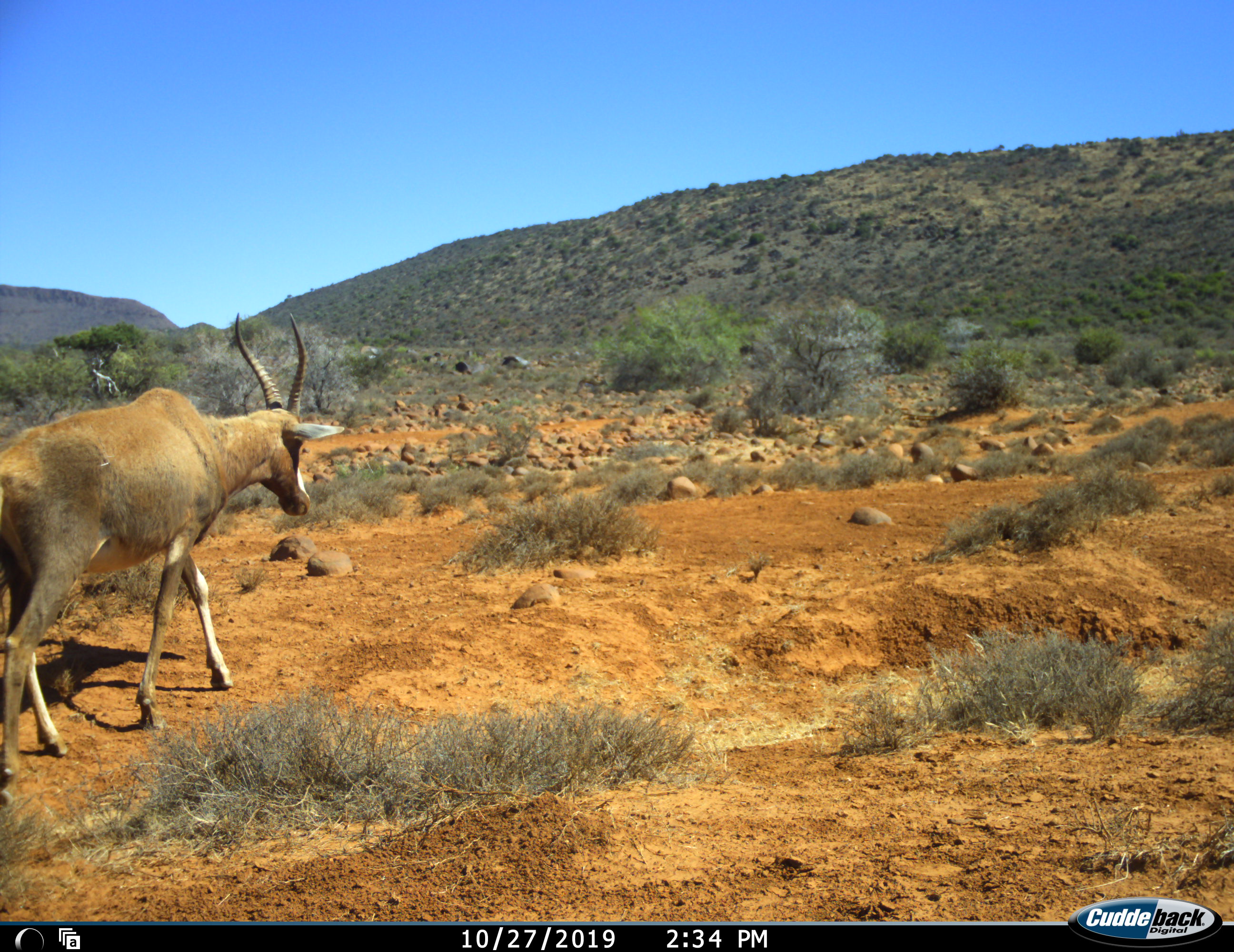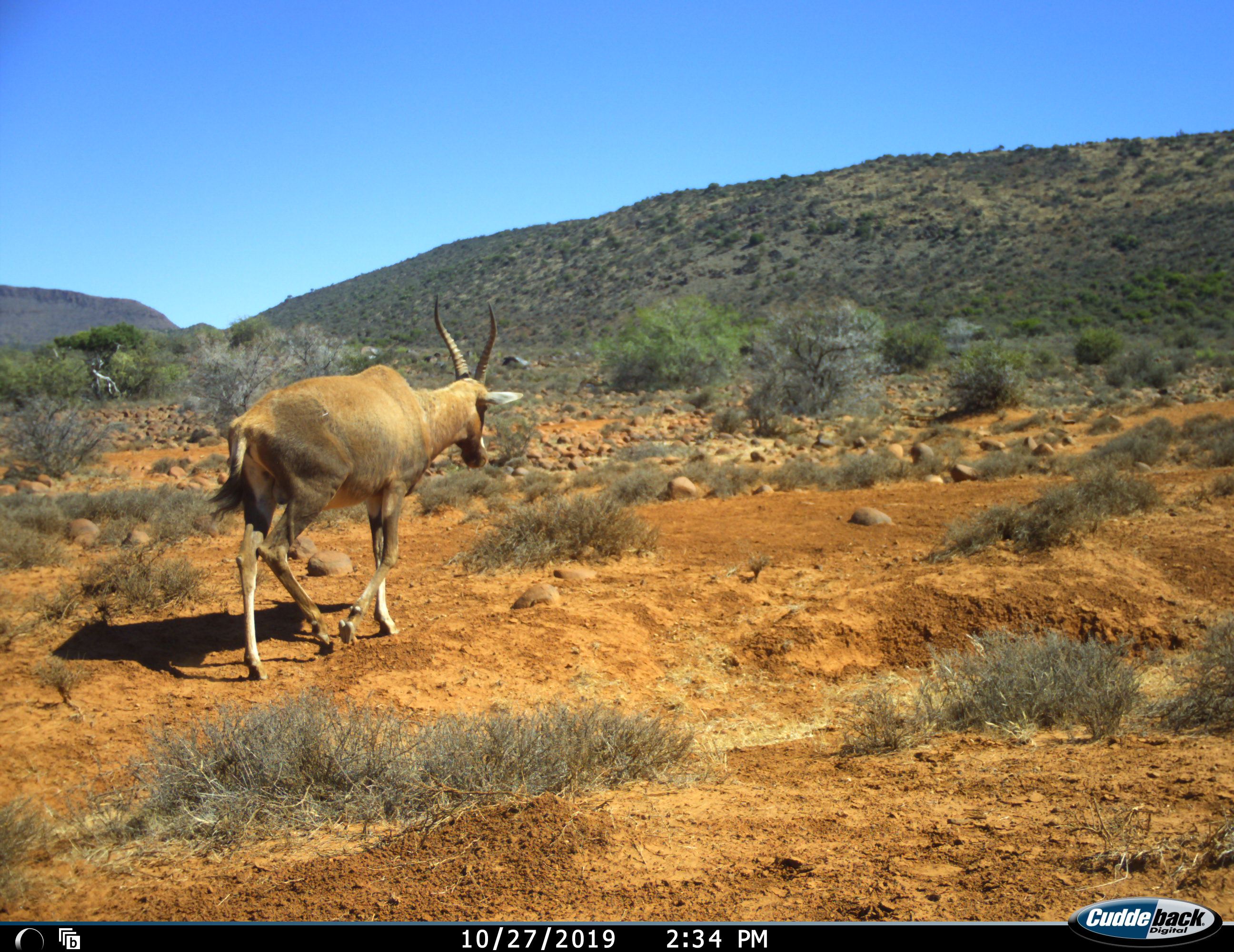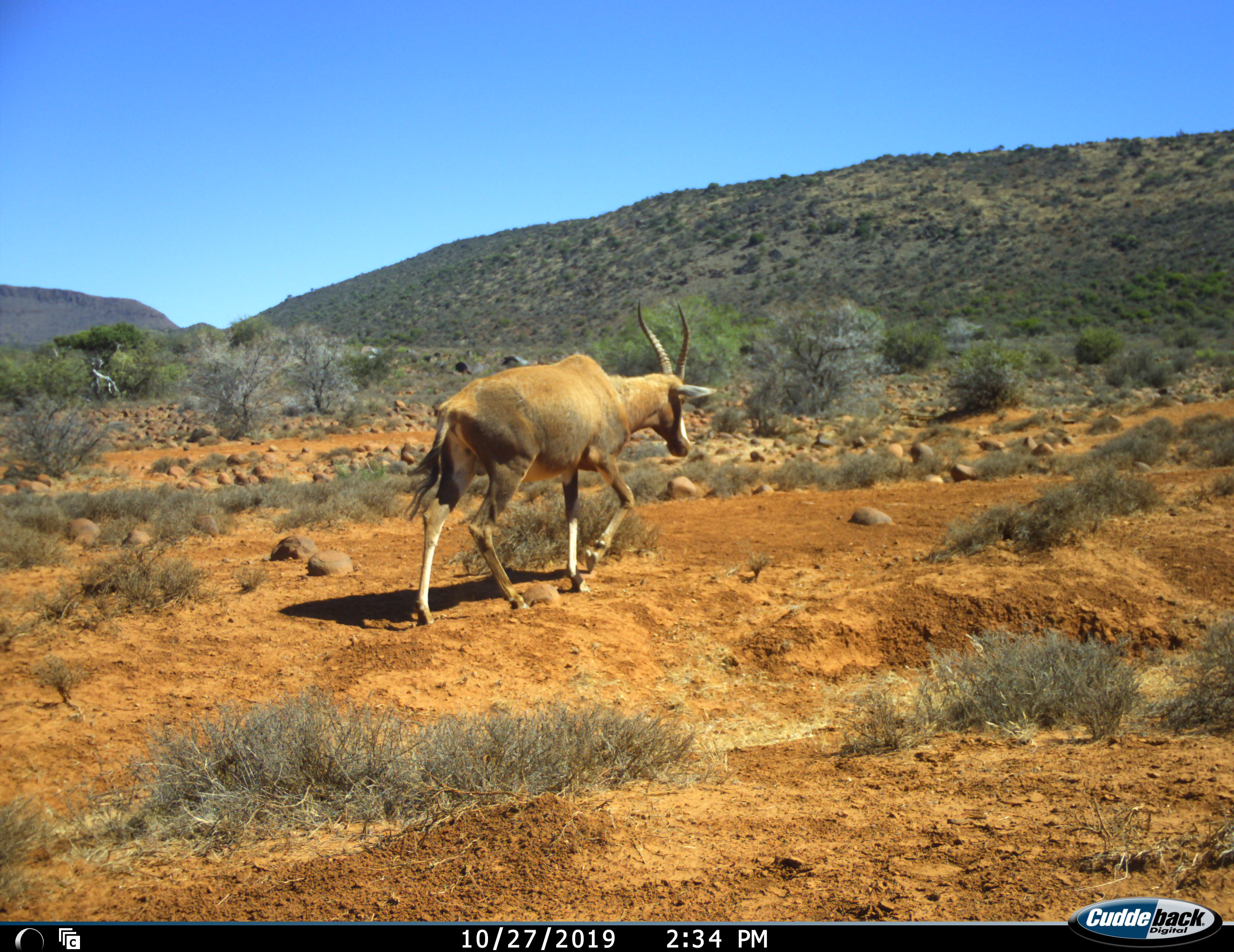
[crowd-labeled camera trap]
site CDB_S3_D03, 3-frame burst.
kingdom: Animalia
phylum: Chordata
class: Mammalia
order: Artiodactyla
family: Bovidae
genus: Damaliscus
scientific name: Damaliscus pygargus phillipsi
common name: blesbok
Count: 1.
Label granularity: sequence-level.